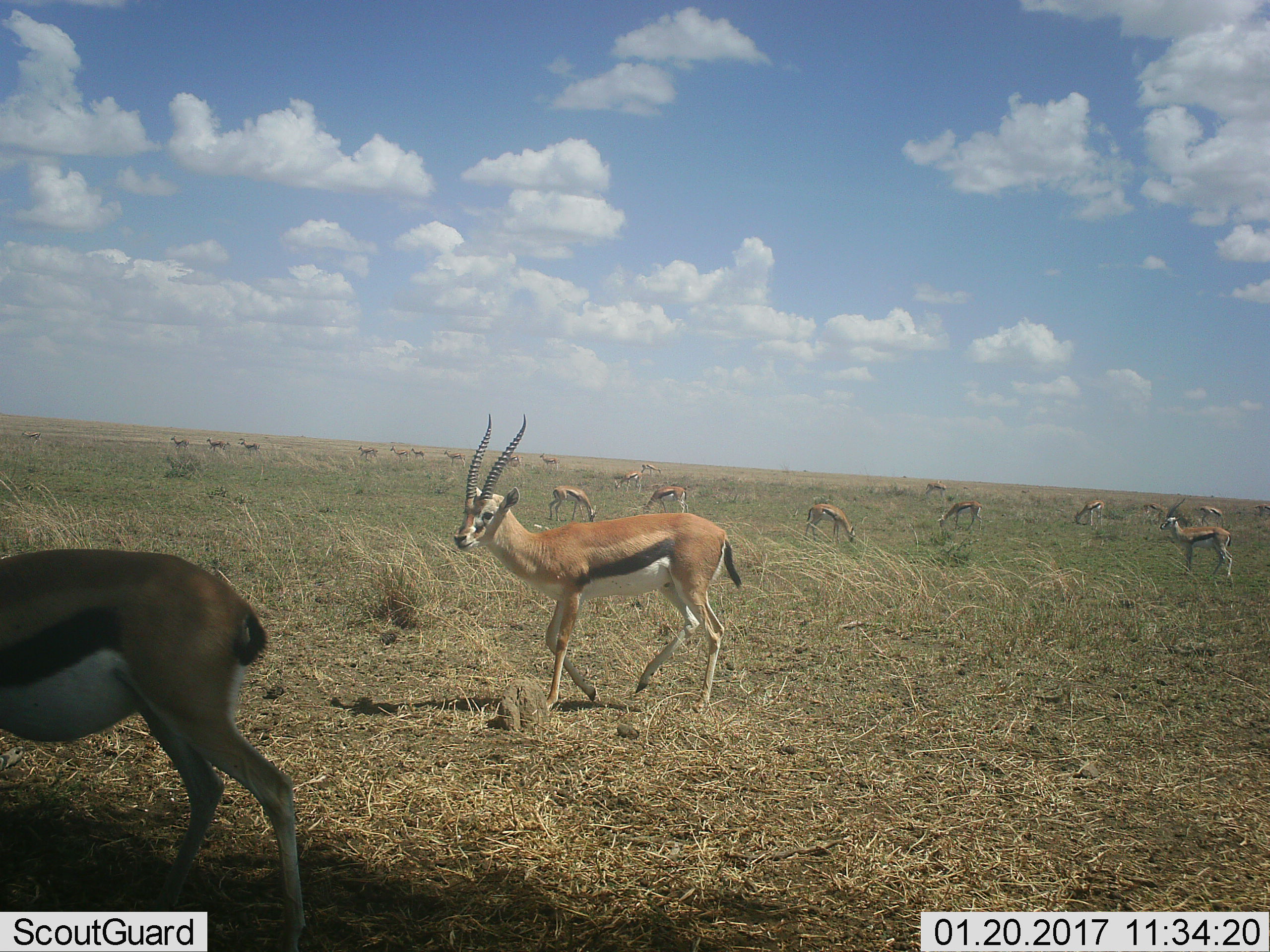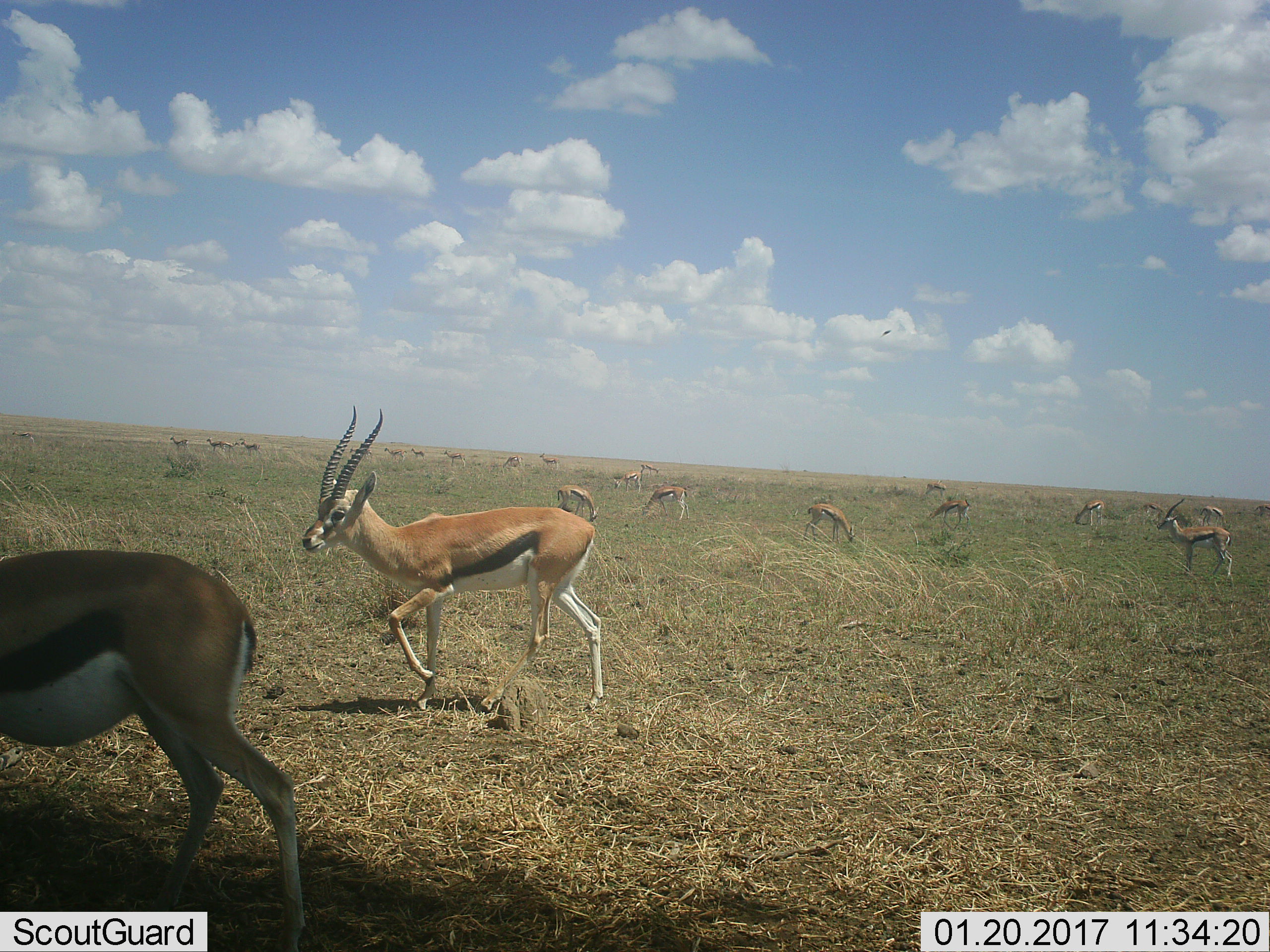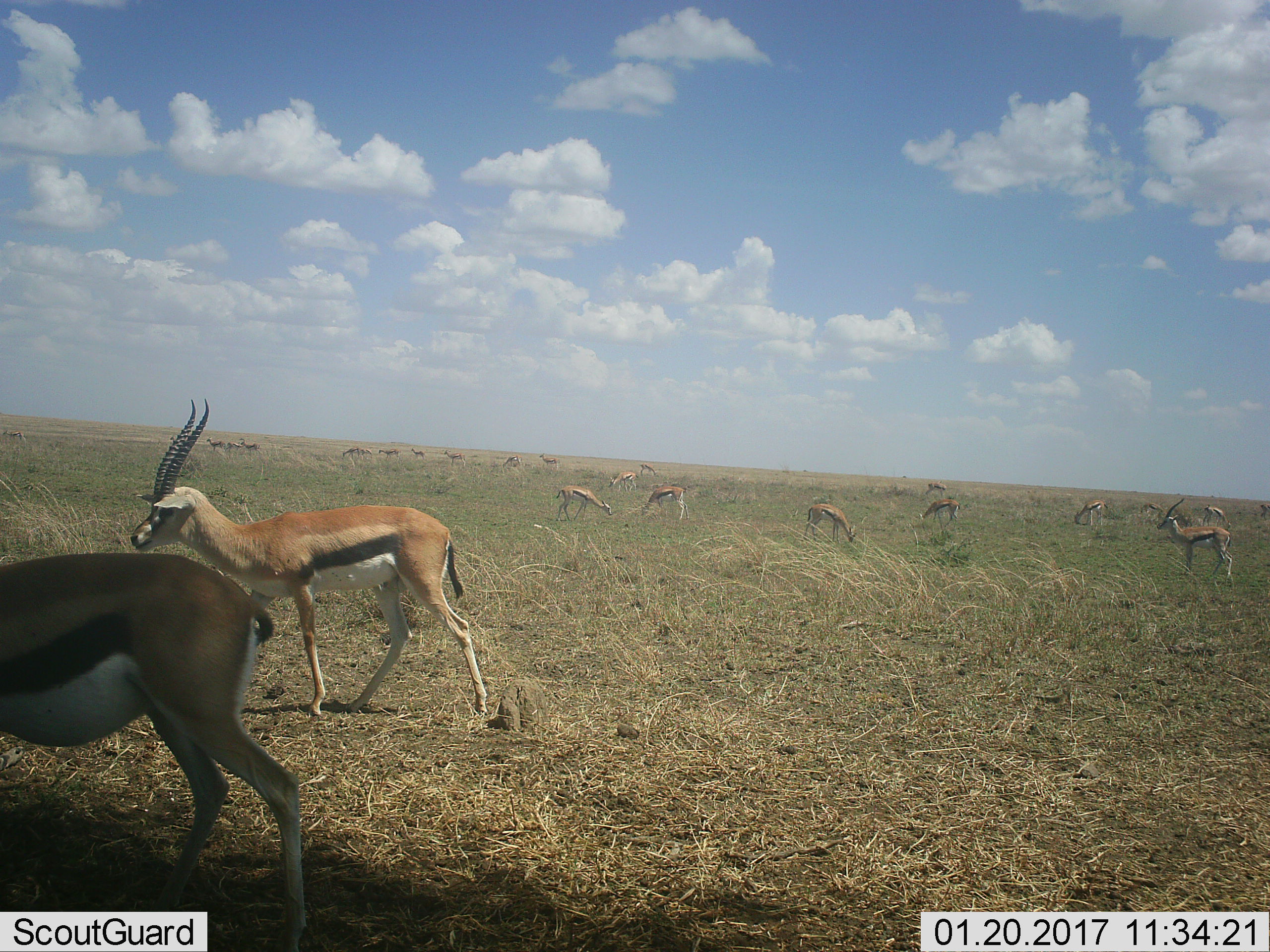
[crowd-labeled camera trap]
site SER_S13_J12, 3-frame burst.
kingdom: Animalia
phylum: Chordata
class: Mammalia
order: Artiodactyla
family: Bovidae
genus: Eudorcas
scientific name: Eudorcas thomsonii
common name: thomson's gazelle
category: gazellethomsons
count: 11-50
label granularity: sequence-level